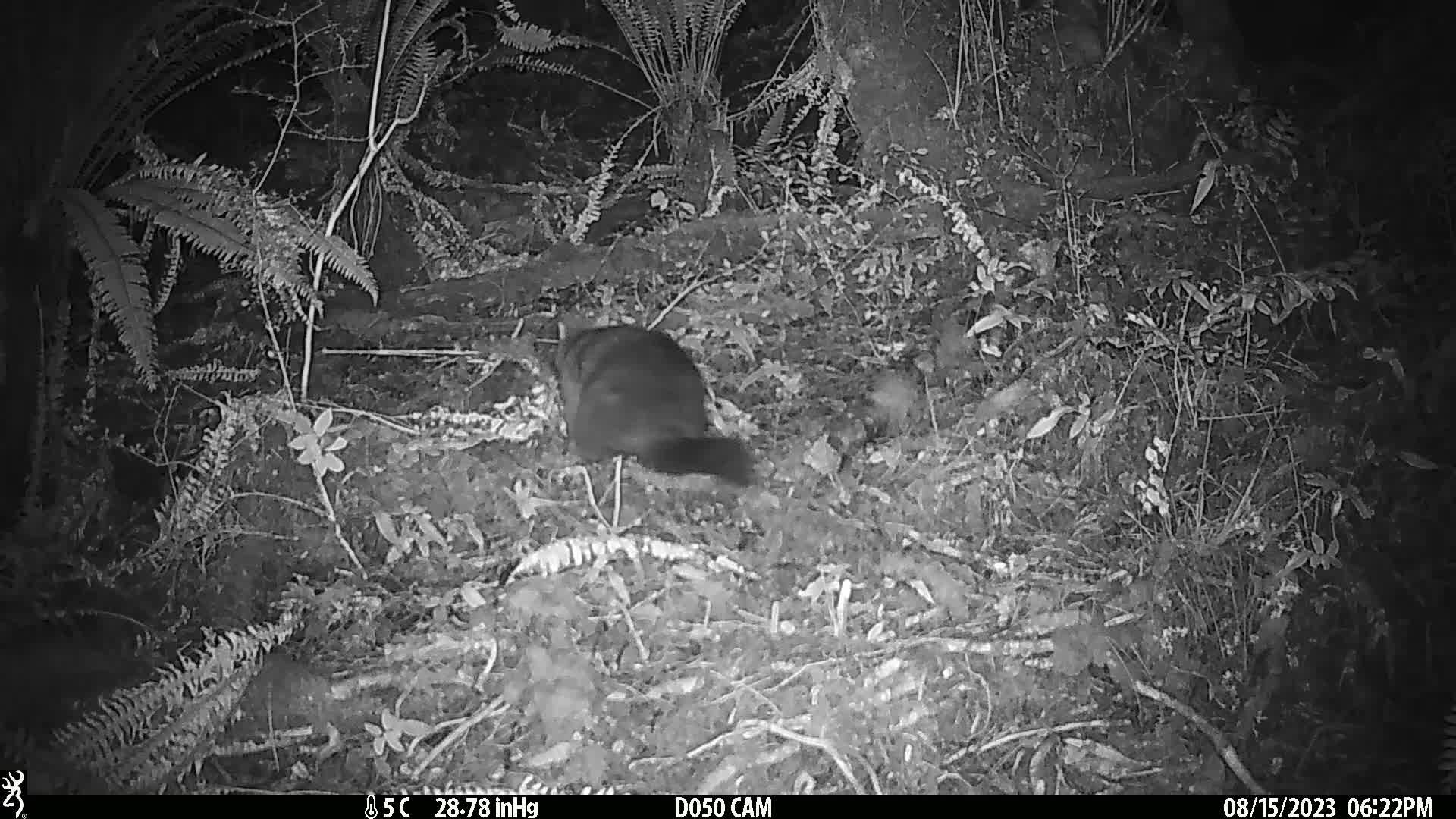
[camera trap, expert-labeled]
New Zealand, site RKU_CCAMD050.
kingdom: Animalia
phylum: Chordata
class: Mammalia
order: Diprotodontia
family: Phalangeridae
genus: Trichosurus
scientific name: Trichosurus vulpecula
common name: common brushtail possum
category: possum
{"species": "possum (common brushtail possum) (Trichosurus vulpecula)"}